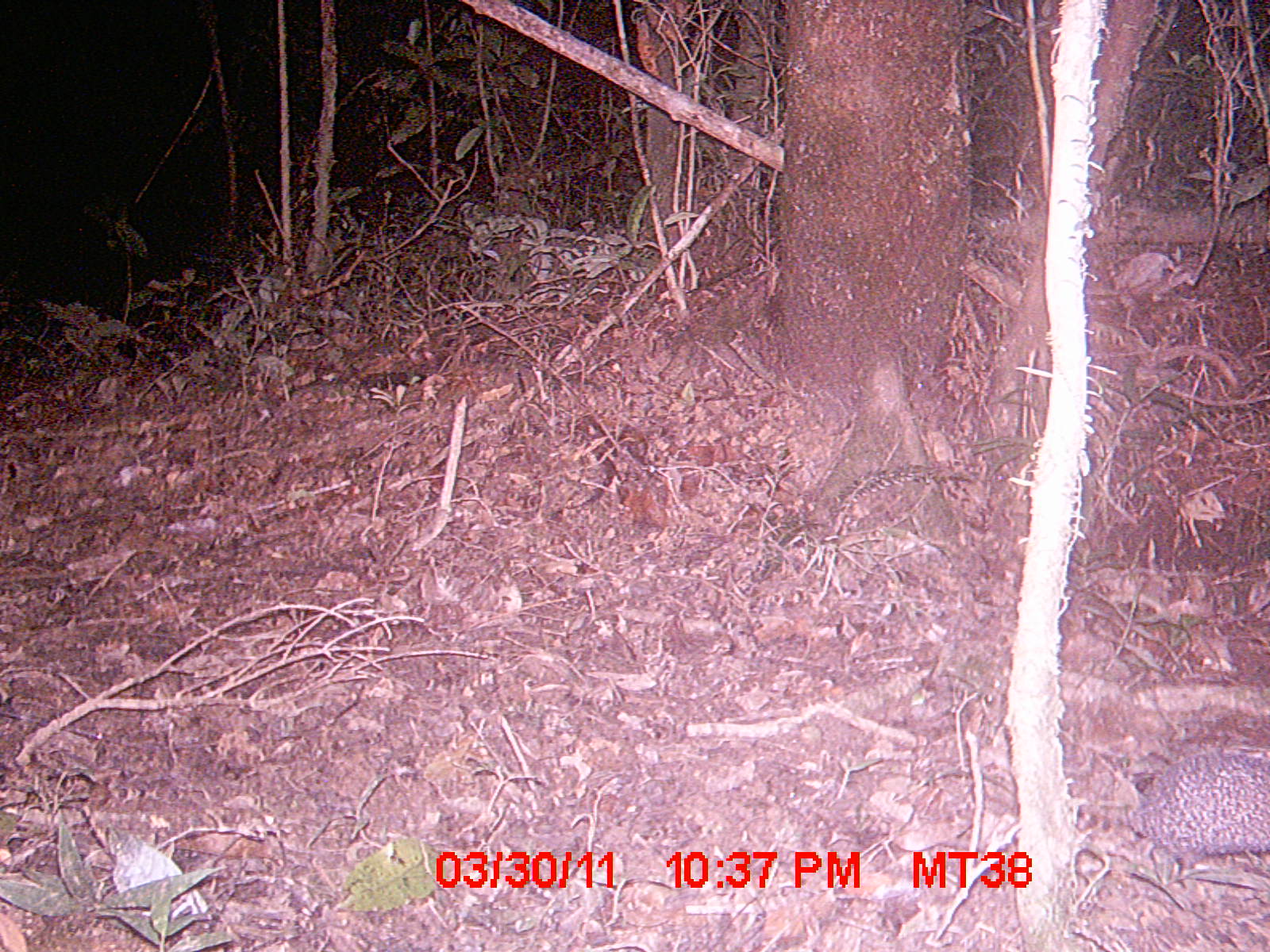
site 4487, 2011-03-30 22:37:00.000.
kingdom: Animalia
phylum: Chordata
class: Mammalia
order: Afrosoricida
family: Tenrecidae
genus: Setifer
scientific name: Setifer setosus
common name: greater hedgehog tenrec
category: setifer sp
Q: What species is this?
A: Setifer sp (greater hedgehog tenrec) (Setifer setosus).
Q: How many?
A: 1.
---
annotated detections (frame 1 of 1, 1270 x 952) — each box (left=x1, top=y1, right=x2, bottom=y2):
setifer sp: (left=1124, top=750, right=1270, bottom=882)